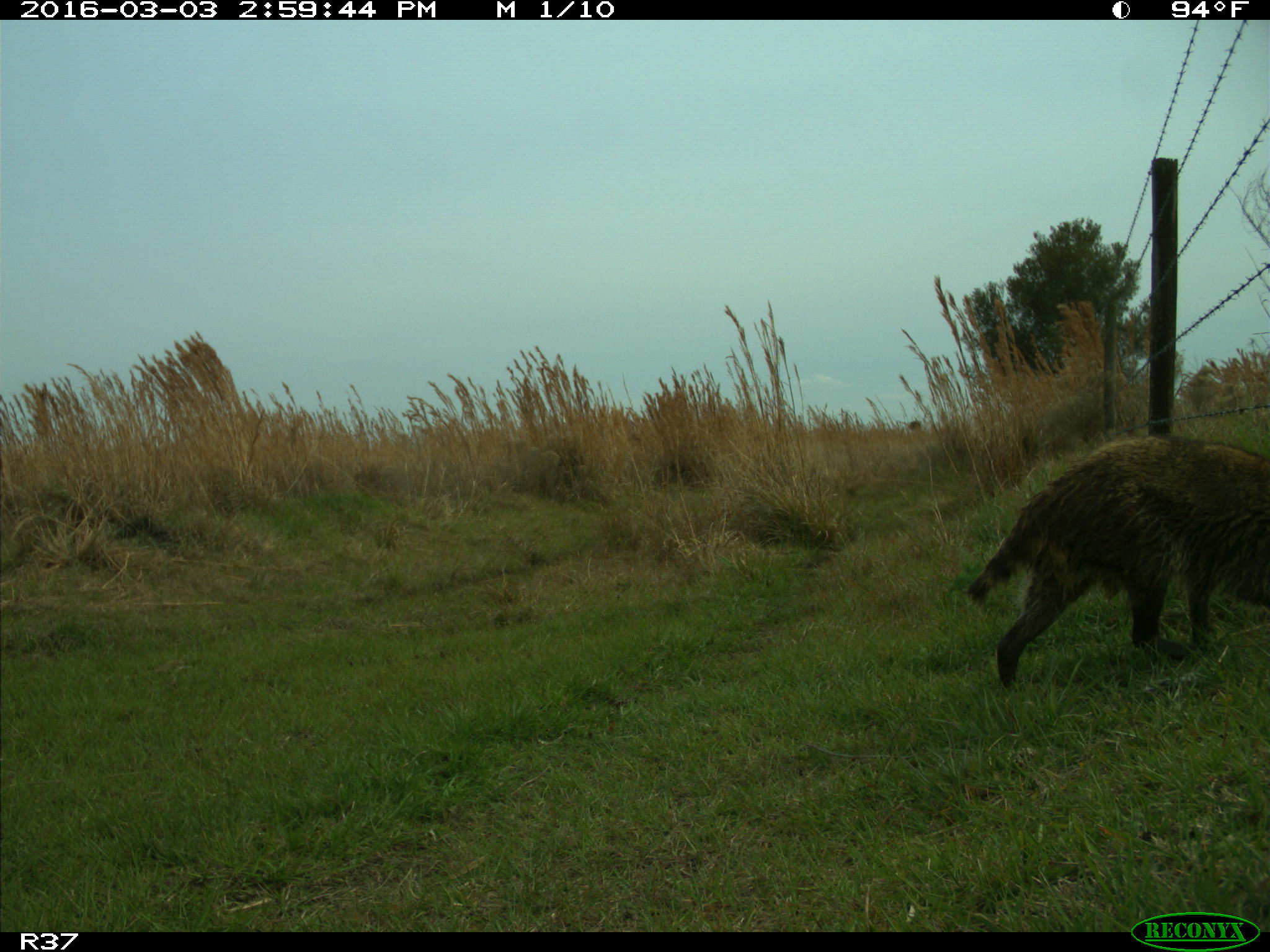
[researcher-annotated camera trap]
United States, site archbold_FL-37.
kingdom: Animalia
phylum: Chordata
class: Mammalia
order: Carnivora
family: Procyonidae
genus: Procyon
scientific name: Procyon lotor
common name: common raccoon